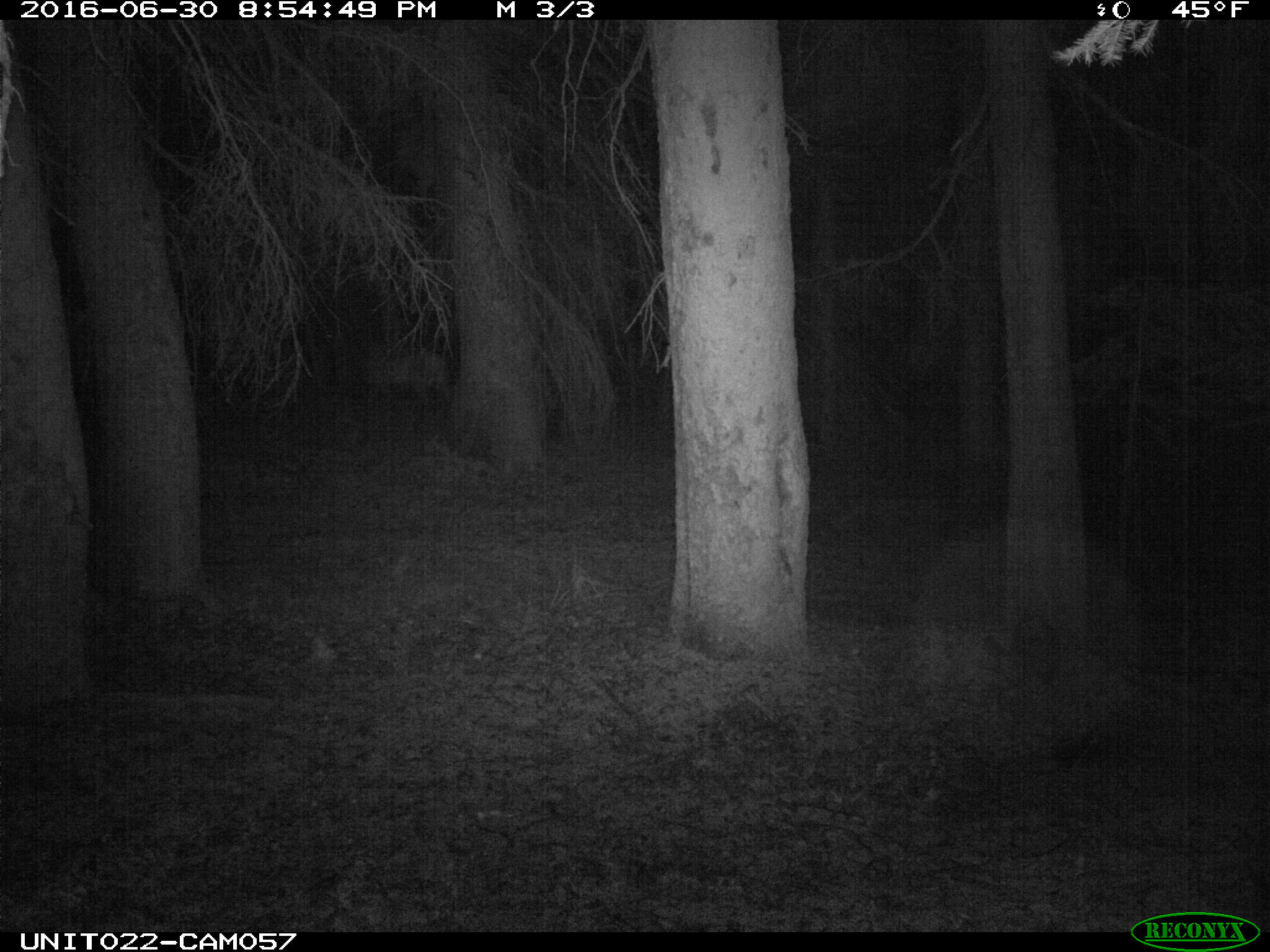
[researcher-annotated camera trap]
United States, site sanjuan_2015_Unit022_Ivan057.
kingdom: Animalia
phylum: Chordata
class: Mammalia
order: Artiodactyla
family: Cervidae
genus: Cervus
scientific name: Cervus elaphus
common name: red deer